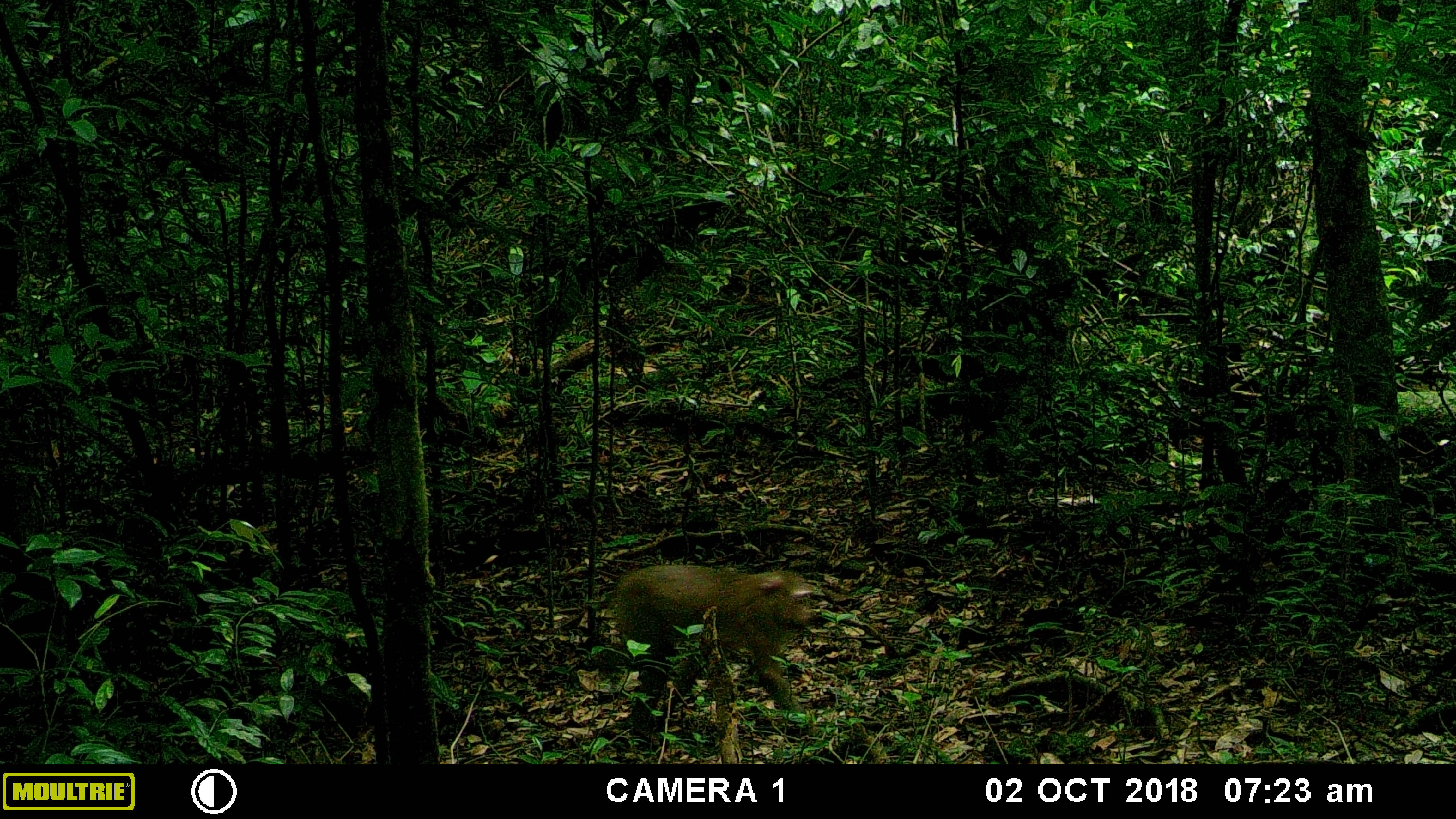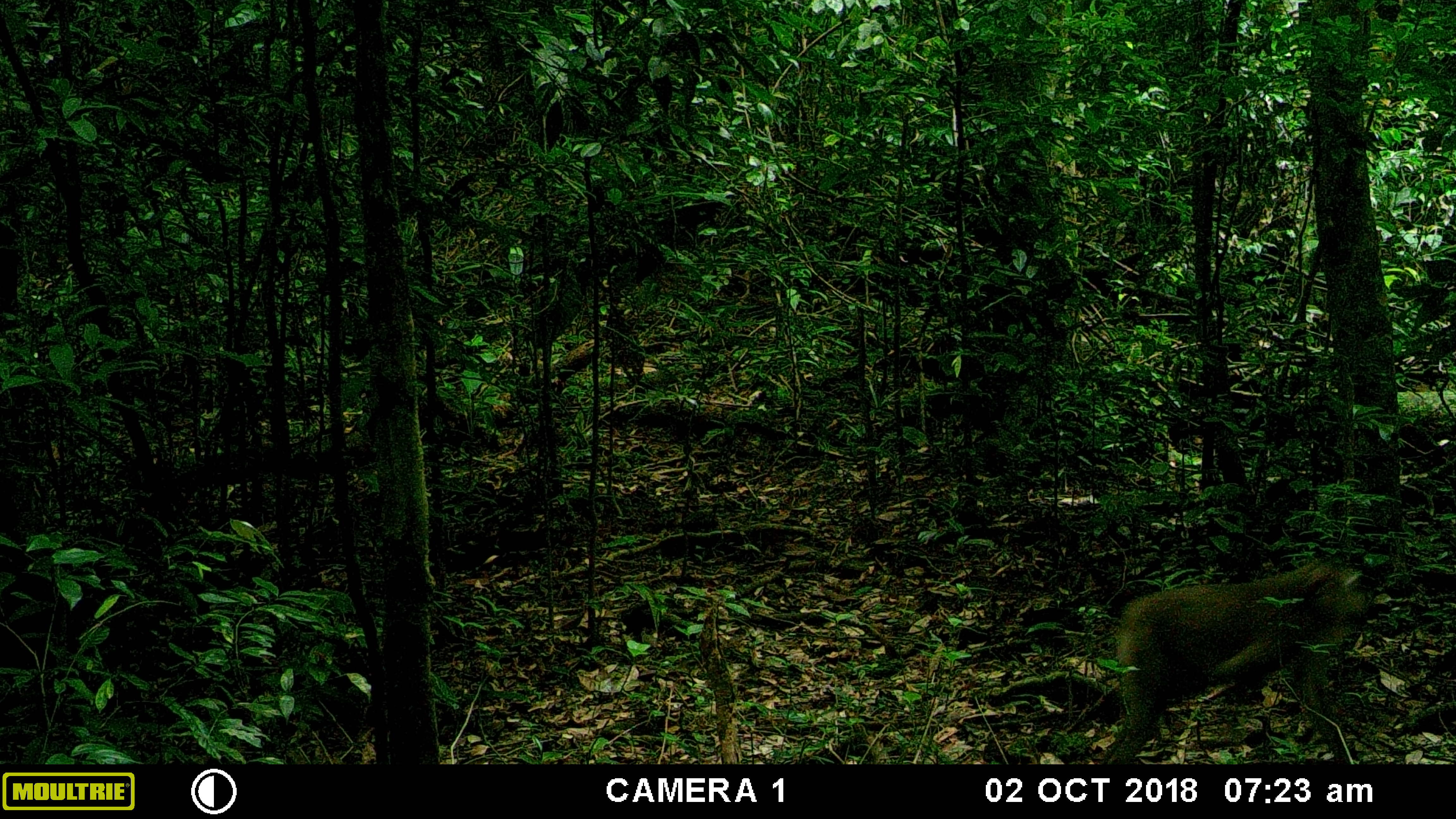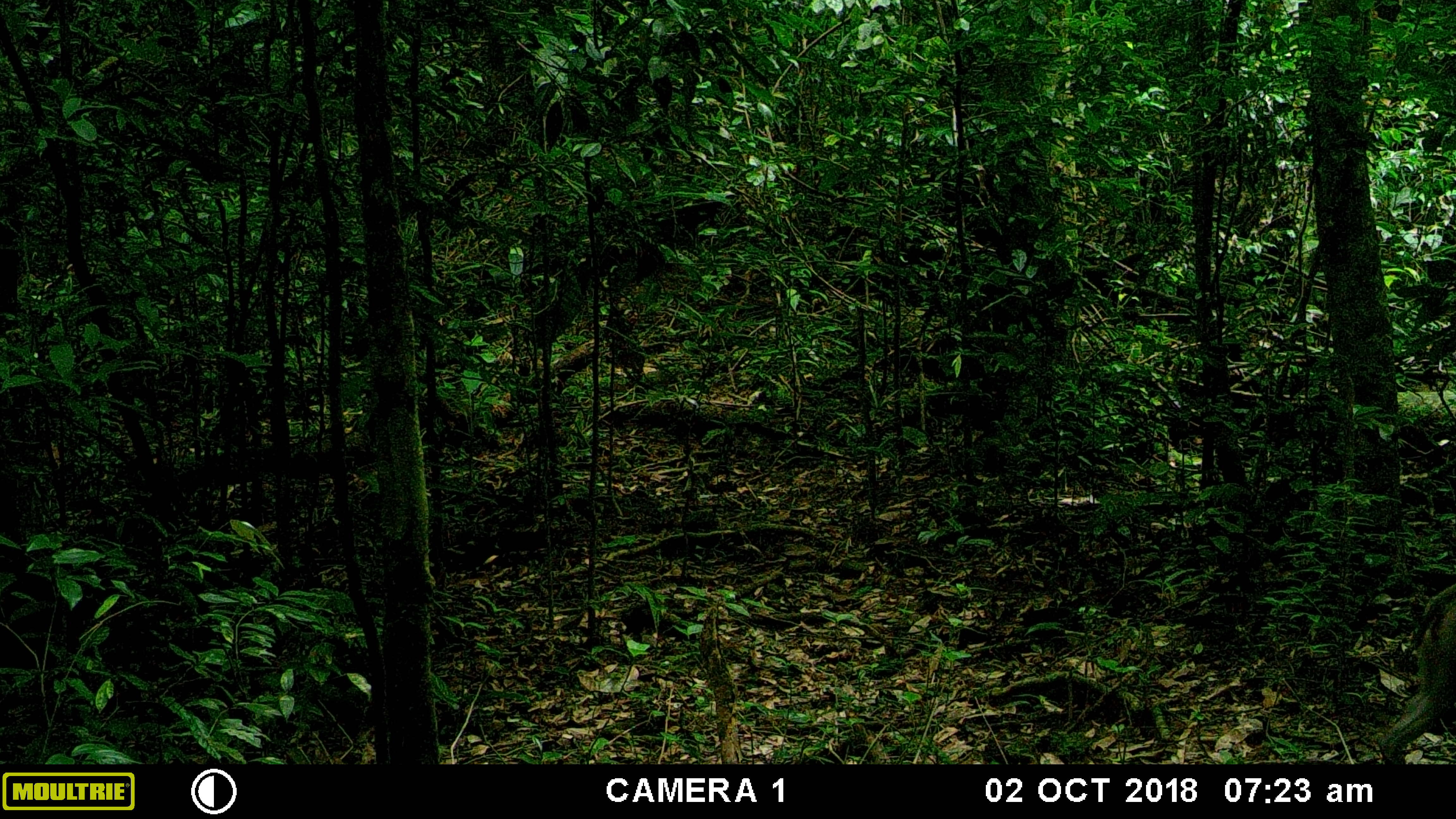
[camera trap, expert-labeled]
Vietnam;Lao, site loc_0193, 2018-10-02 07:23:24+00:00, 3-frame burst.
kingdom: Animalia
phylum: Chordata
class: Mammalia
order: Primates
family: Cercopithecidae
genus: Macaca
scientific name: Macaca nemestrina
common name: pig-tailed macaque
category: pig tailed macaque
Pig tailed macaque (pig-tailed macaque) (Macaca nemestrina). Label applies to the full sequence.